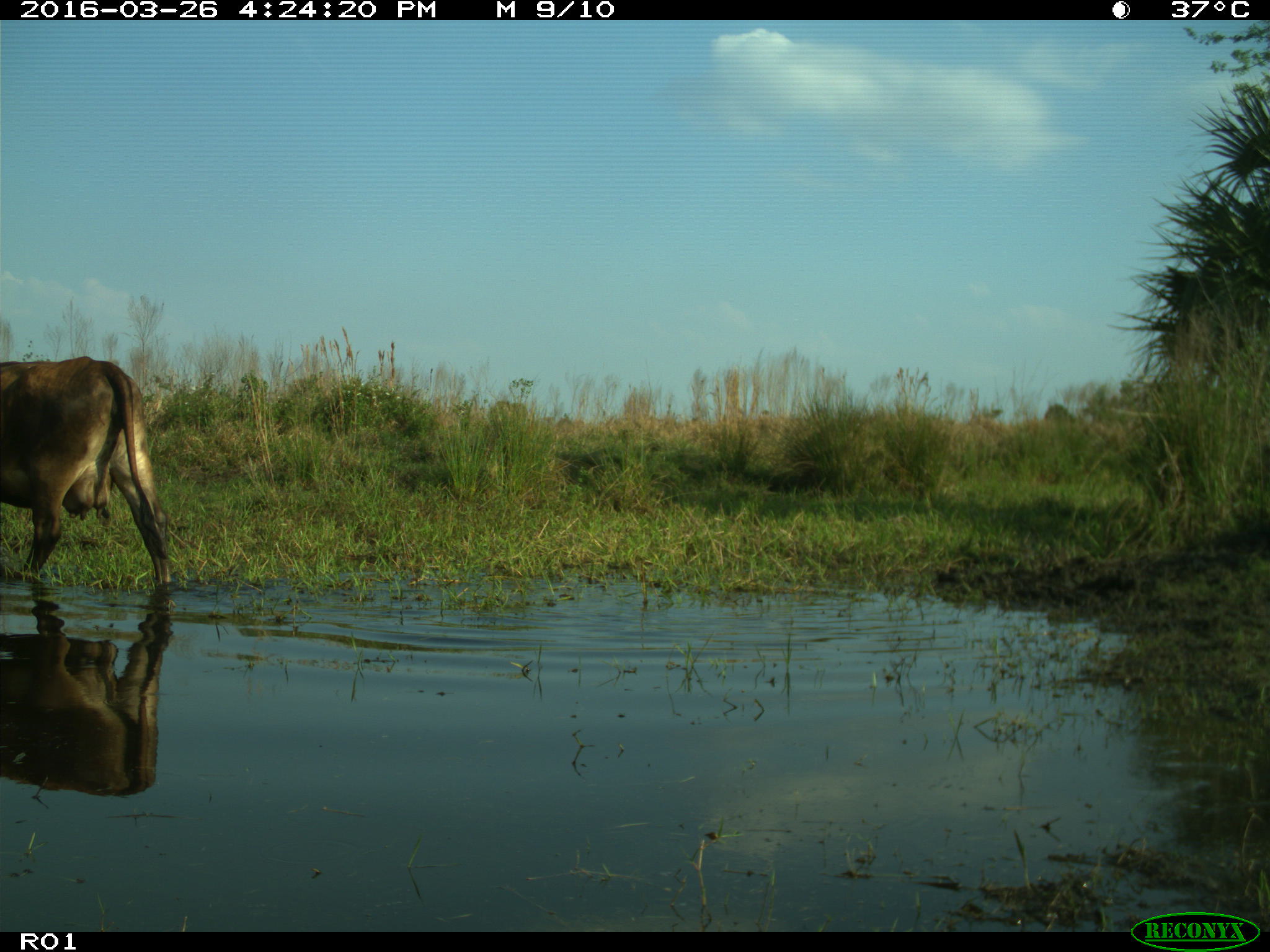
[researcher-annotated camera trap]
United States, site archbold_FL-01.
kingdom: Animalia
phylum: Chordata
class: Mammalia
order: Artiodactyla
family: Bovidae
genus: Bos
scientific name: Bos taurus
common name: domestic cow